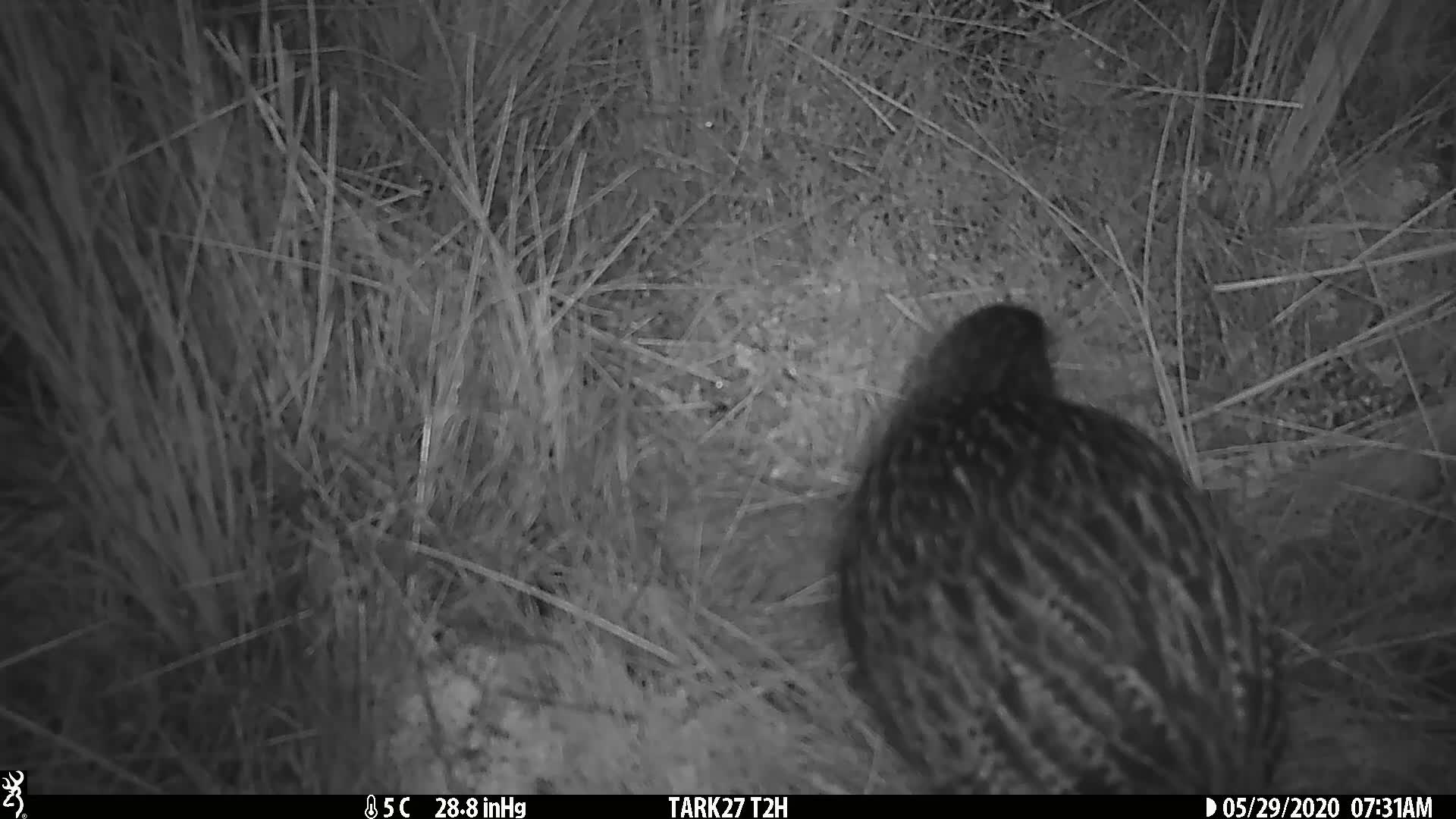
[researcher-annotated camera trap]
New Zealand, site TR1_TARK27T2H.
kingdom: Animalia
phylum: Chordata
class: Aves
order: Gruiformes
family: Rallidae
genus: Gallirallus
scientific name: Gallirallus australis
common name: weka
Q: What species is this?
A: Weka (Gallirallus australis).